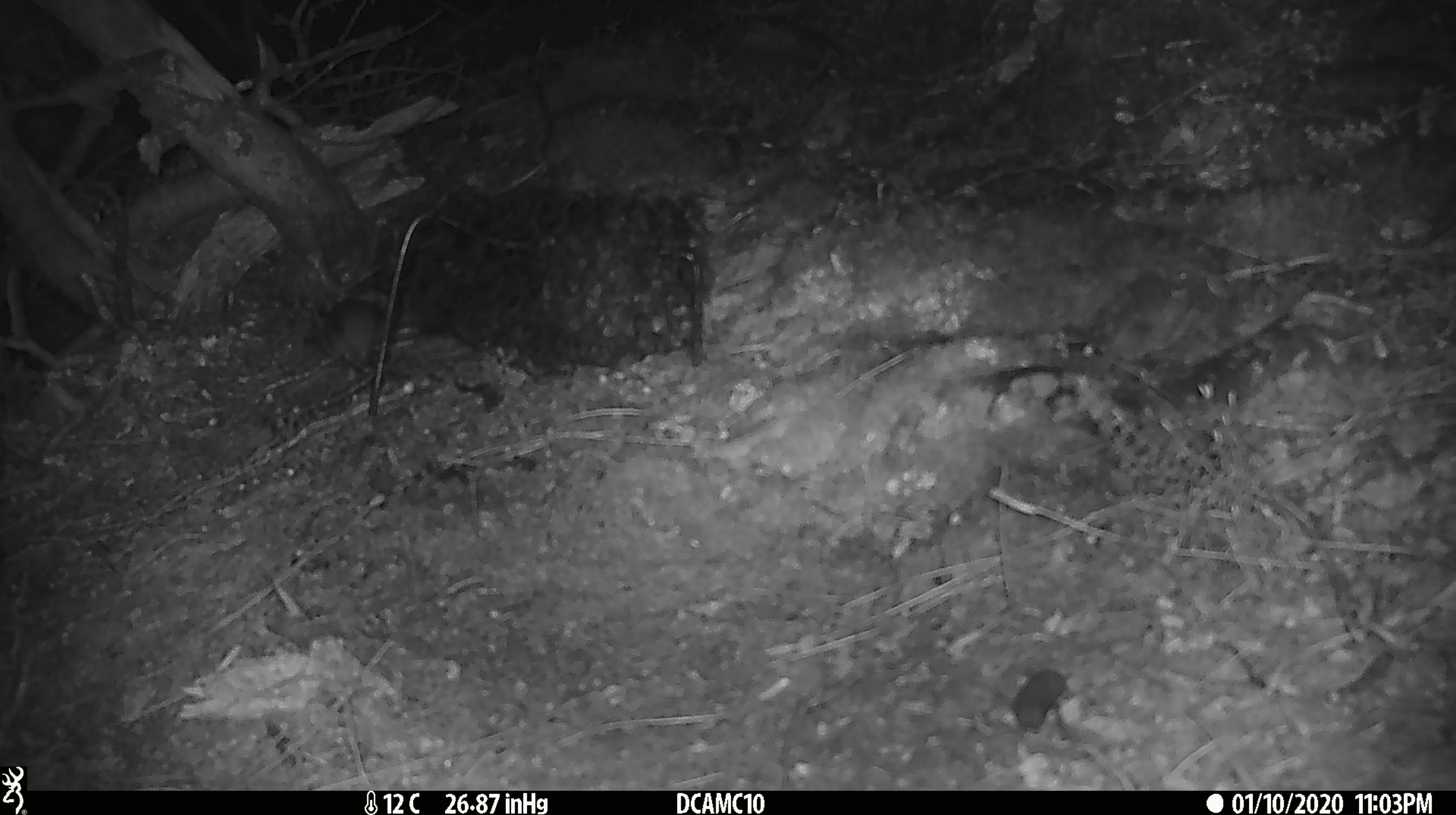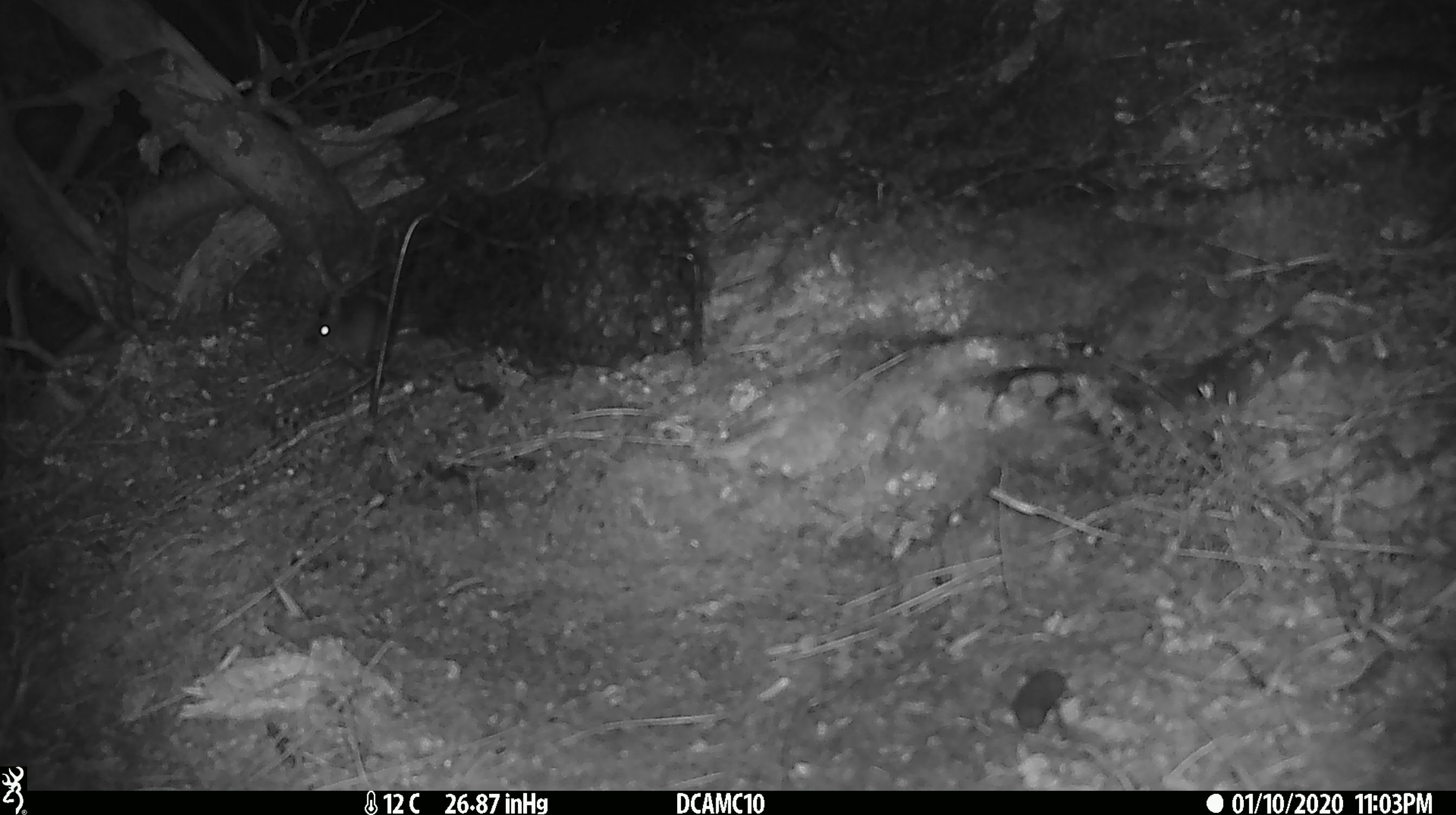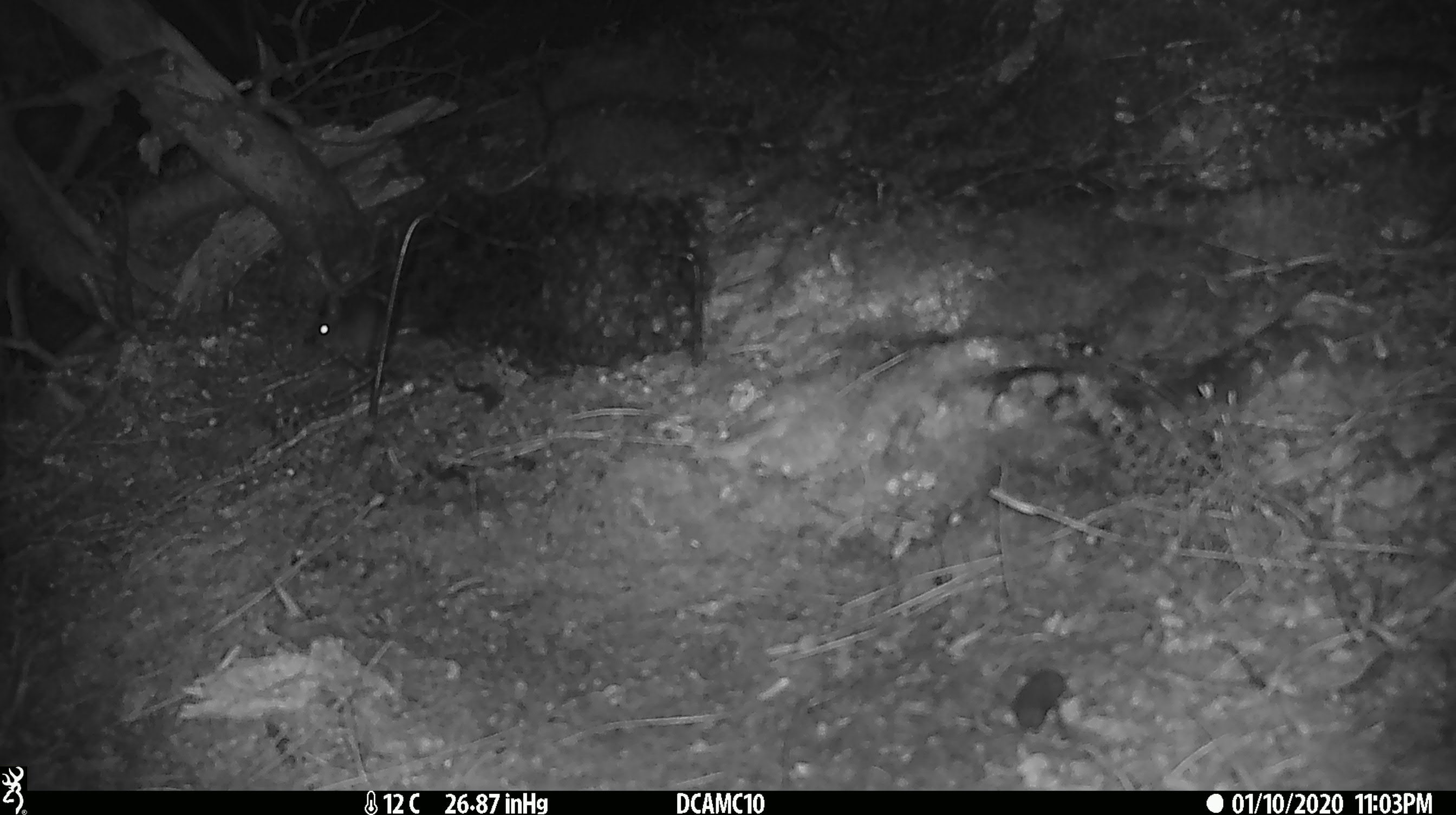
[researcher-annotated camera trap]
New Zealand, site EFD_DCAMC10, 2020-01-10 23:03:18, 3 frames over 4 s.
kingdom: Animalia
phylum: Chordata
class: Mammalia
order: Rodentia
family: Muridae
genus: Mus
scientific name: Mus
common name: mouse